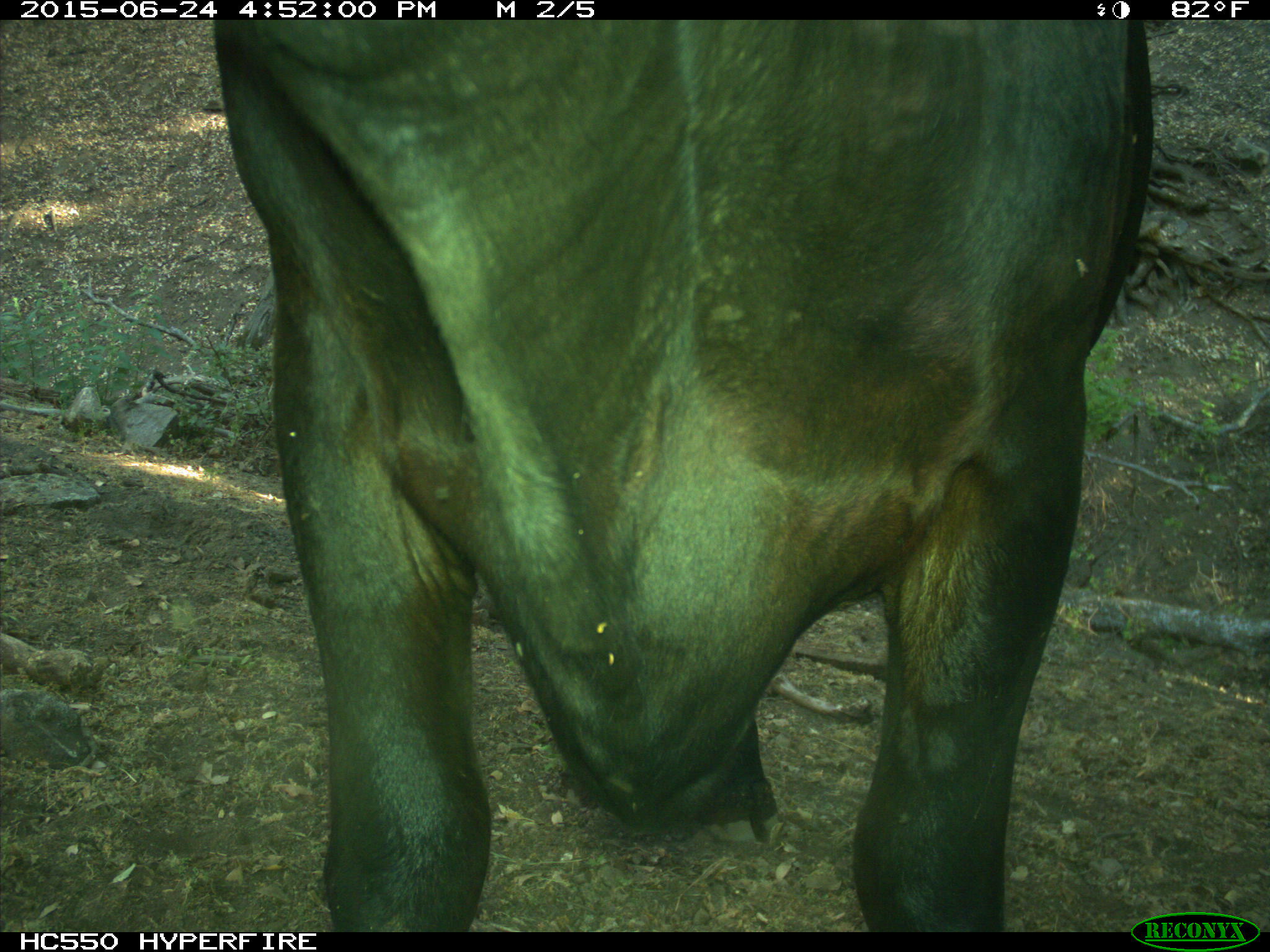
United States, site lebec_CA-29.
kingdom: Animalia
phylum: Chordata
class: Mammalia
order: Artiodactyla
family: Bovidae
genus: Bos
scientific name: Bos taurus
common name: domestic cow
Bos taurus (domestic cow).